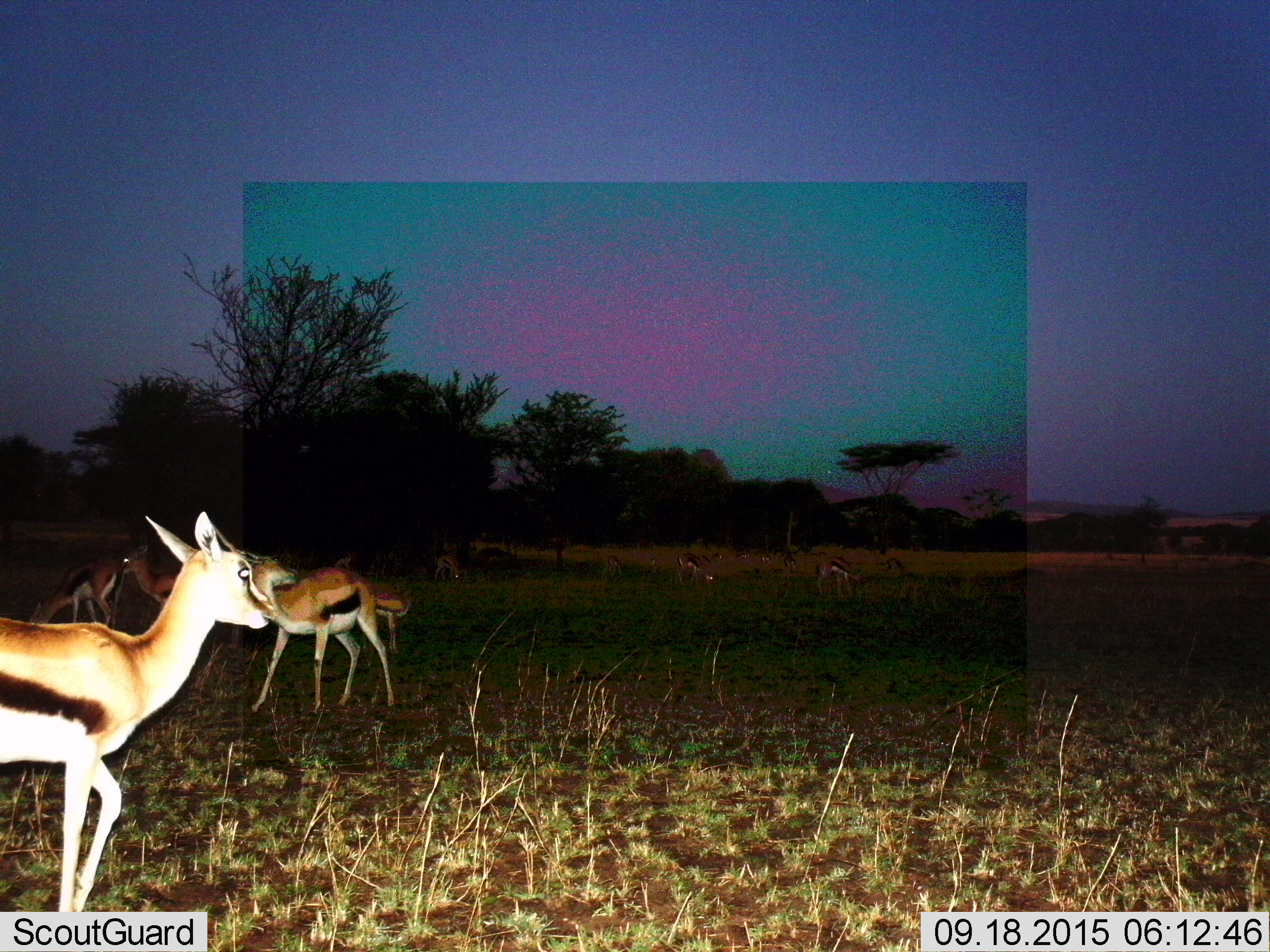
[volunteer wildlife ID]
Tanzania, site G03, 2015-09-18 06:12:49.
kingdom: Animalia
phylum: Chordata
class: Mammalia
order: Artiodactyla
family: Bovidae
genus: Eudorcas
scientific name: Eudorcas thomsonii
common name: thomson's gazelle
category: gazellethomsons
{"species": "gazellethomsons (thomson's gazelle) (Eudorcas thomsonii)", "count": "11-50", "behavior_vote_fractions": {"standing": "100%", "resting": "0%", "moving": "53%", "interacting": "18%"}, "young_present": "12%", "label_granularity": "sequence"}